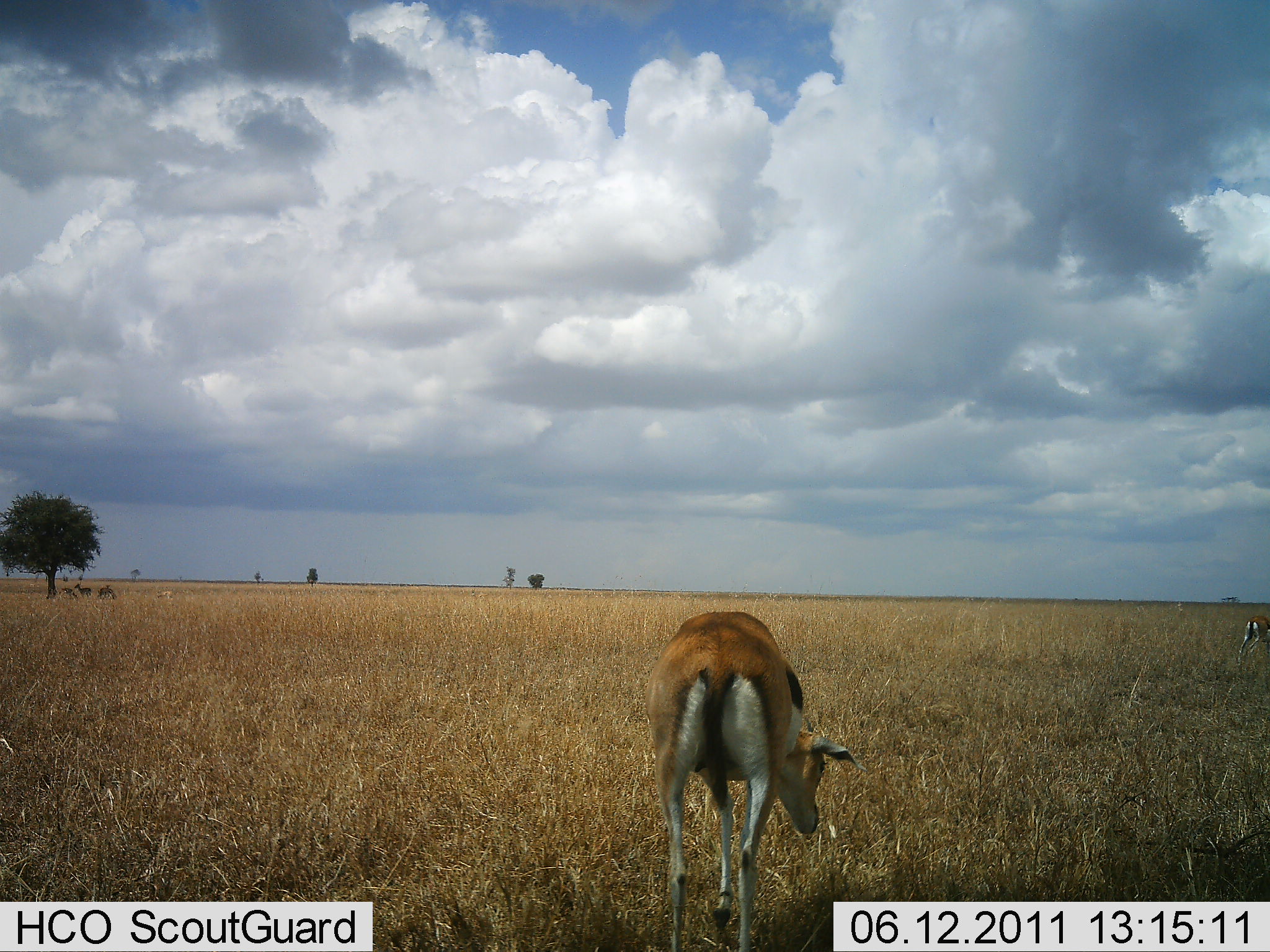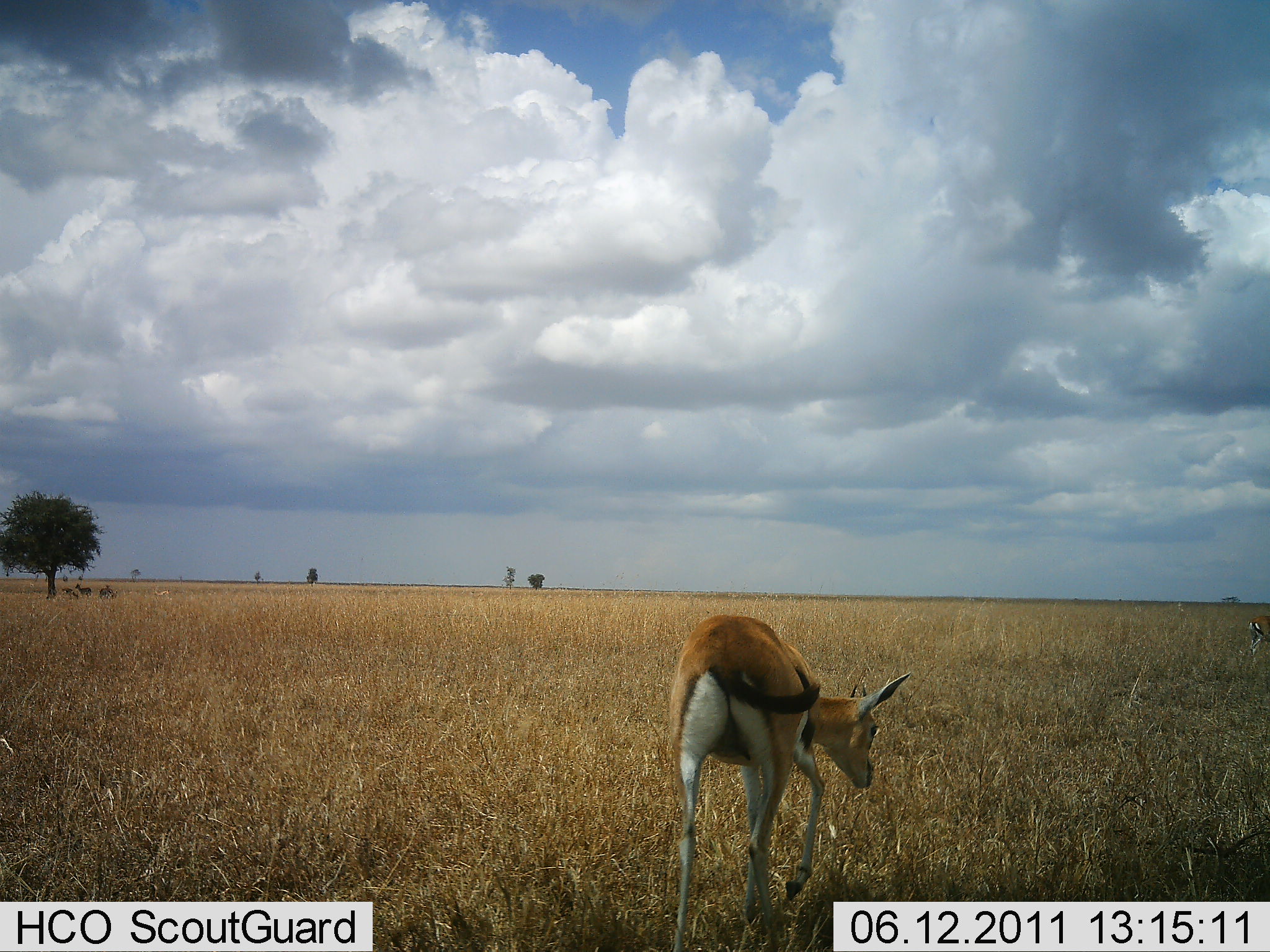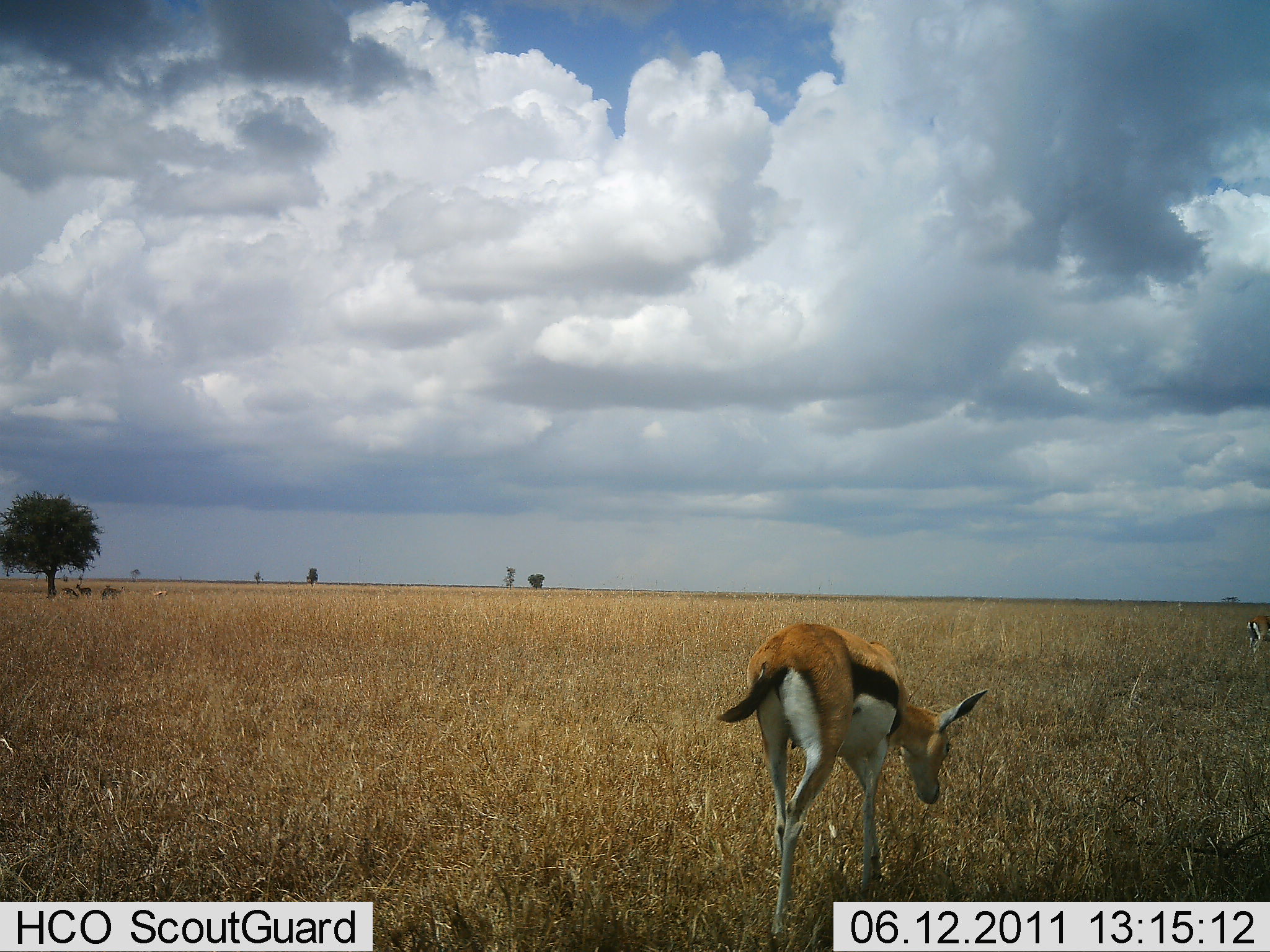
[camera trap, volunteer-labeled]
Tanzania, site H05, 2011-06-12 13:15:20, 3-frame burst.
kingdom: Animalia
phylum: Chordata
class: Mammalia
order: Artiodactyla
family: Bovidae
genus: Eudorcas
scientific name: Eudorcas thomsonii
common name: thomson's gazelle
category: gazellethomsons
Gazellethomsons (thomson's gazelle) (Eudorcas thomsonii), count 2. Behavior (volunteer vote fractions): standing 33%, resting 0%, moving 25%, interacting 0%. Young present (vote fraction): 0%. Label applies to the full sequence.